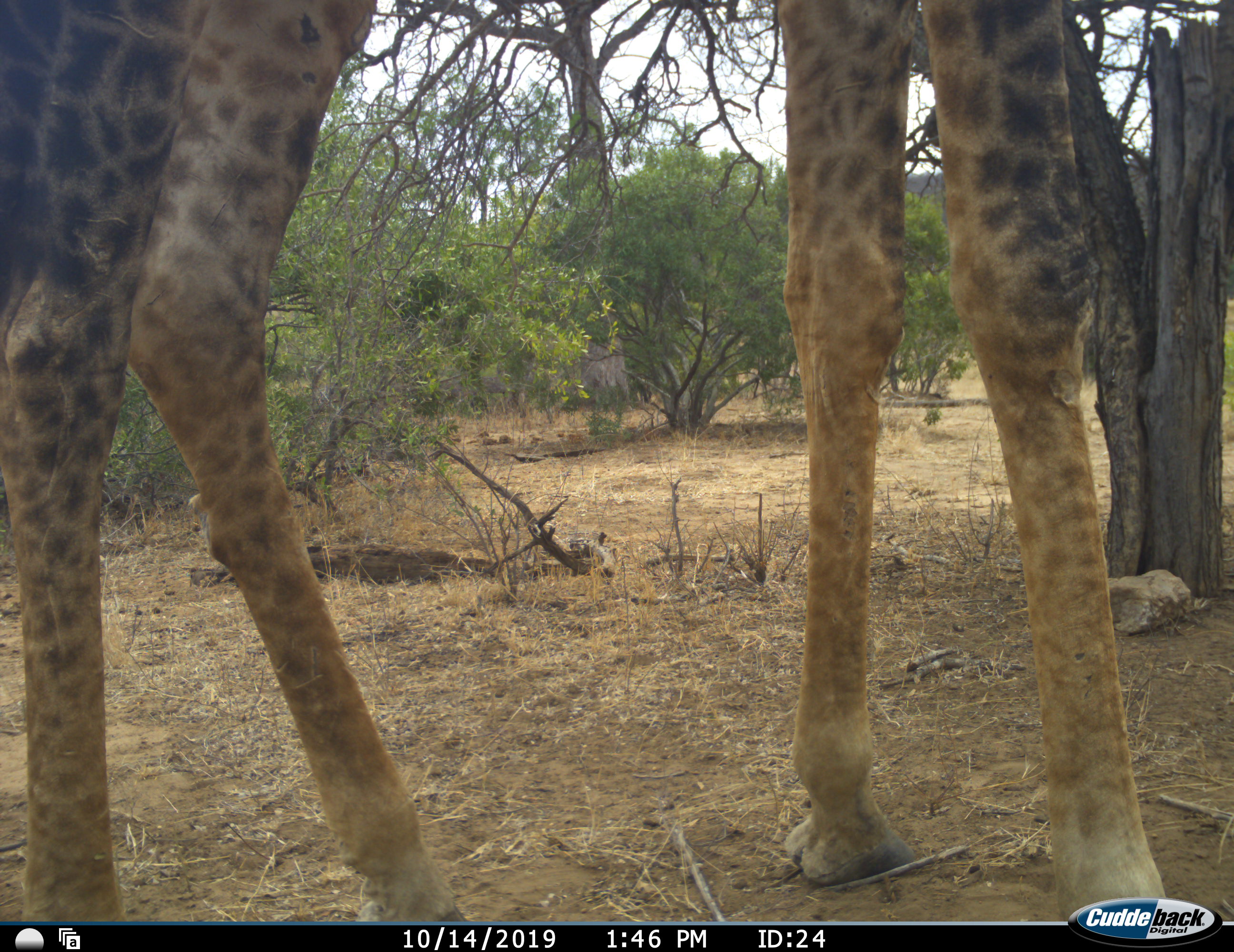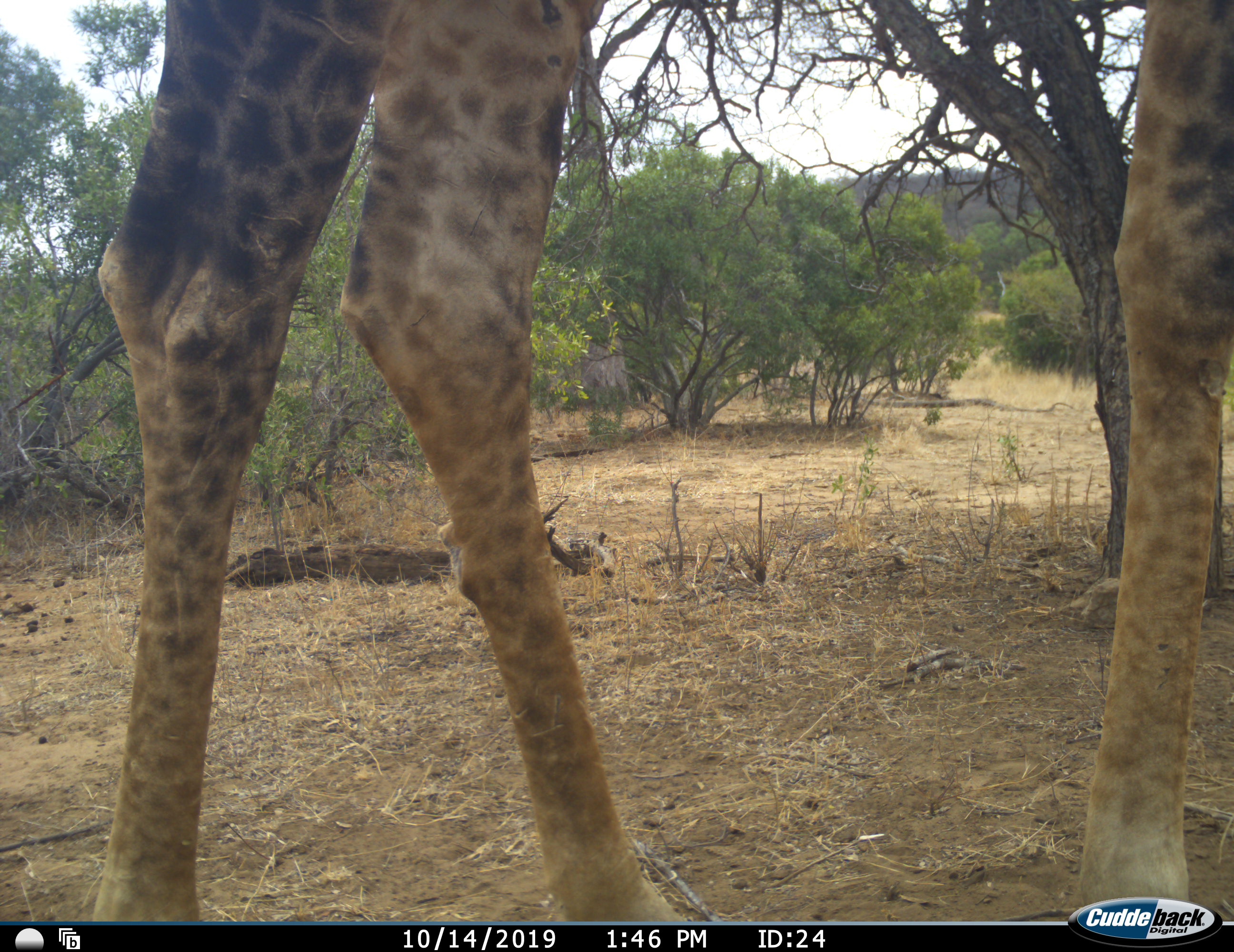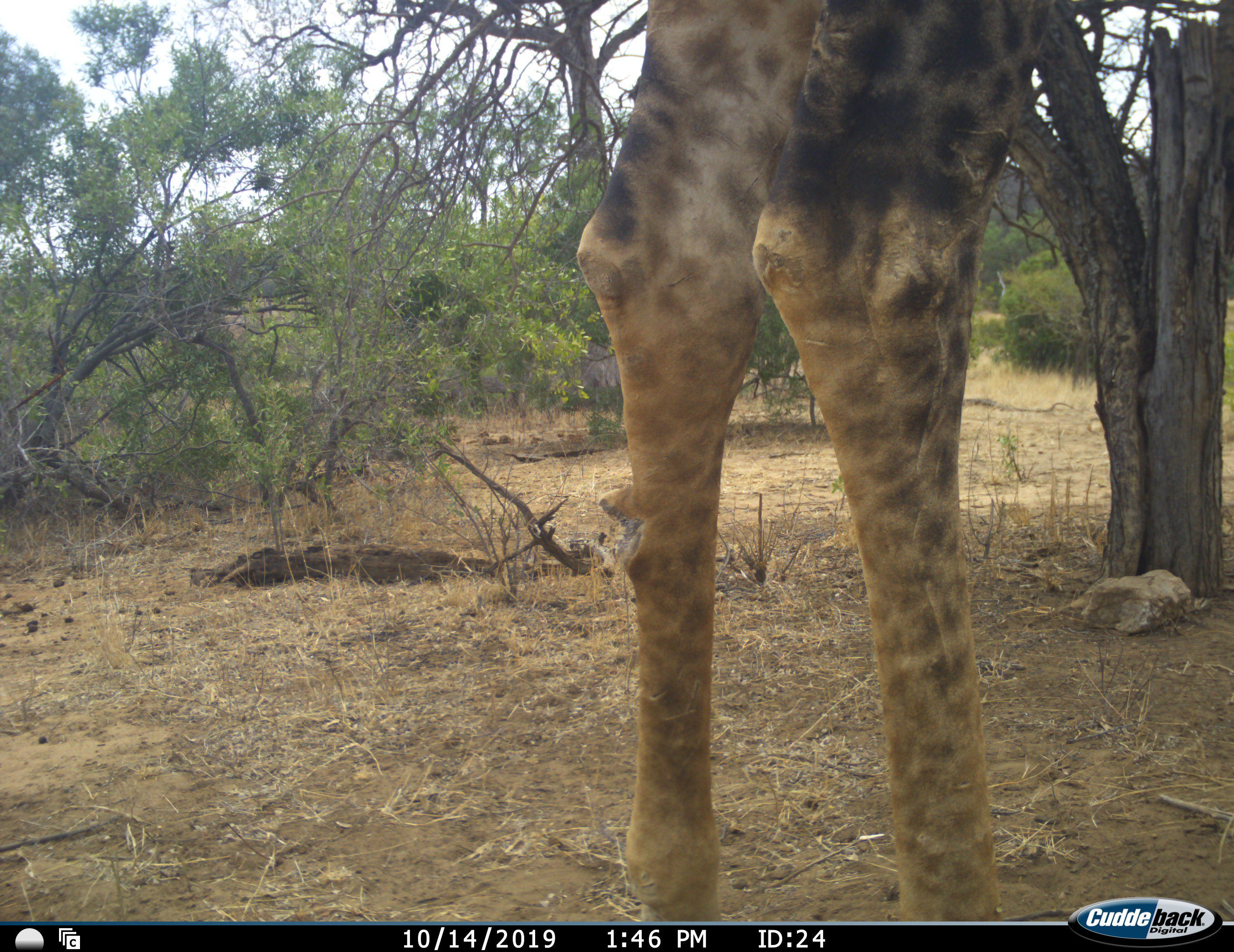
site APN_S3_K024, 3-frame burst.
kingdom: Animalia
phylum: Chordata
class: Mammalia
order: Artiodactyla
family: Giraffidae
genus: Giraffa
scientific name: Giraffa camelopardalis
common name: giraffe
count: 1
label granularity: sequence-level